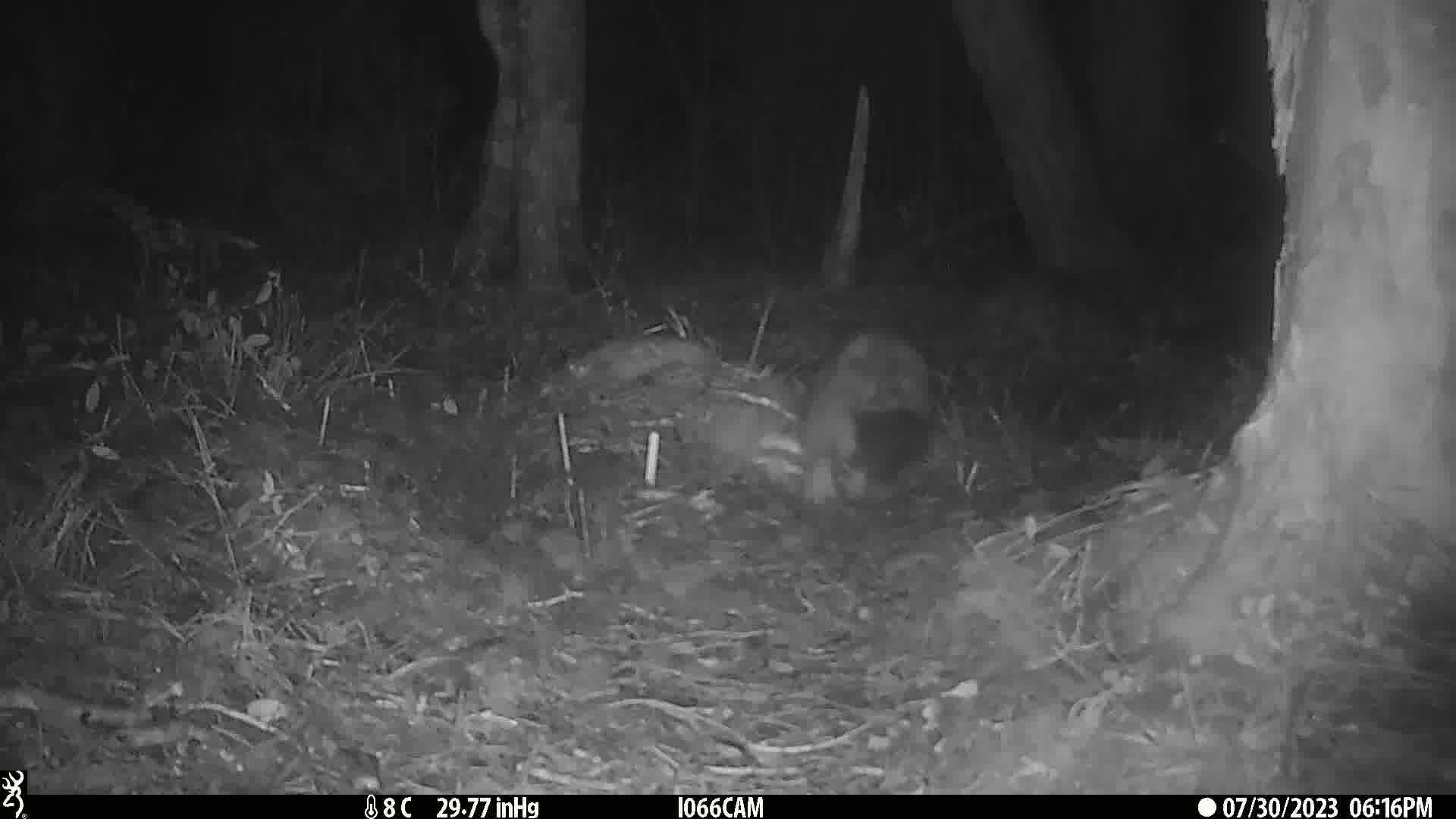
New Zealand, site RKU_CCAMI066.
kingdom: Animalia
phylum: Chordata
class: Mammalia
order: Diprotodontia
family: Phalangeridae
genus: Trichosurus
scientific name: Trichosurus vulpecula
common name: common brushtail possum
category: possum